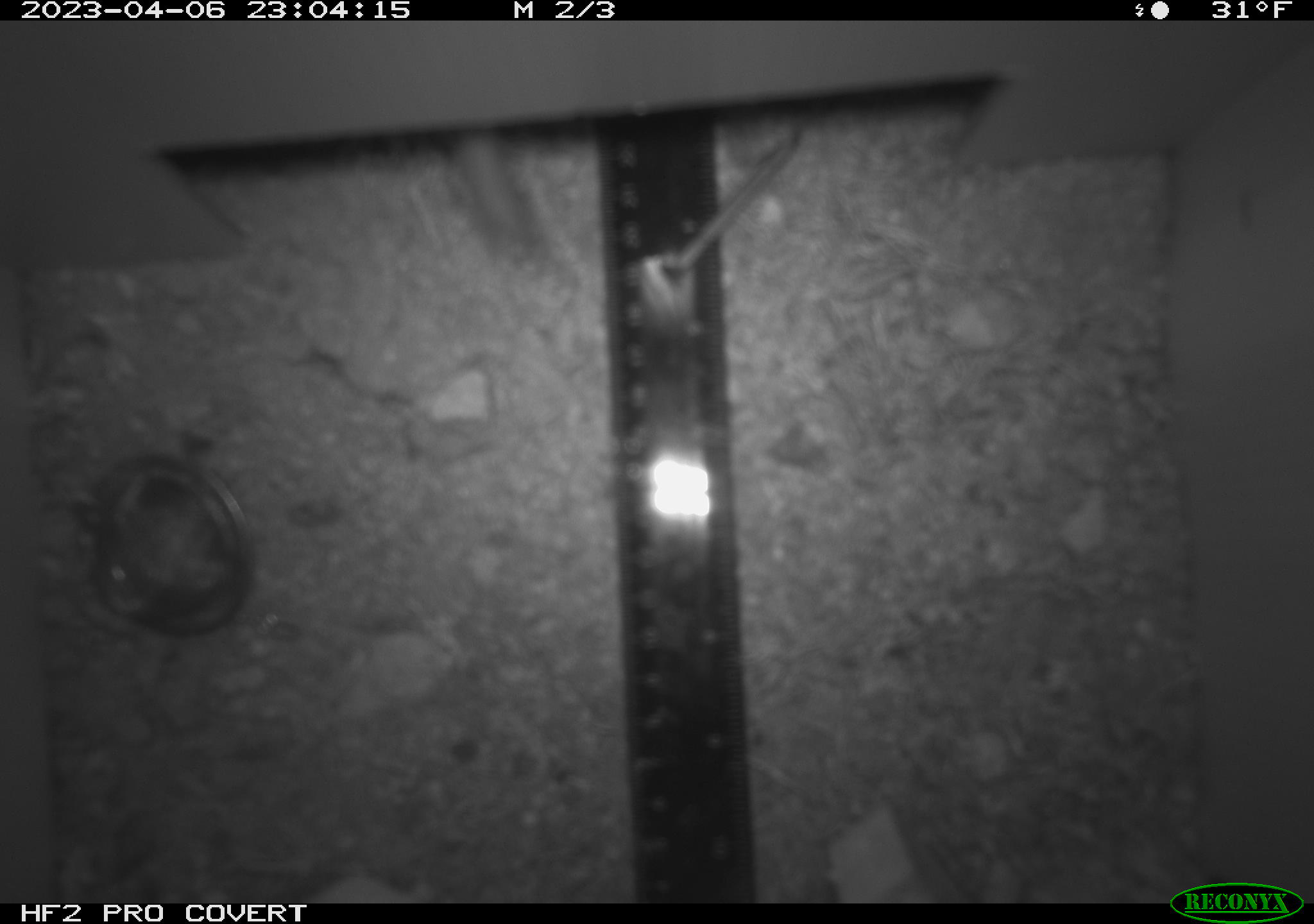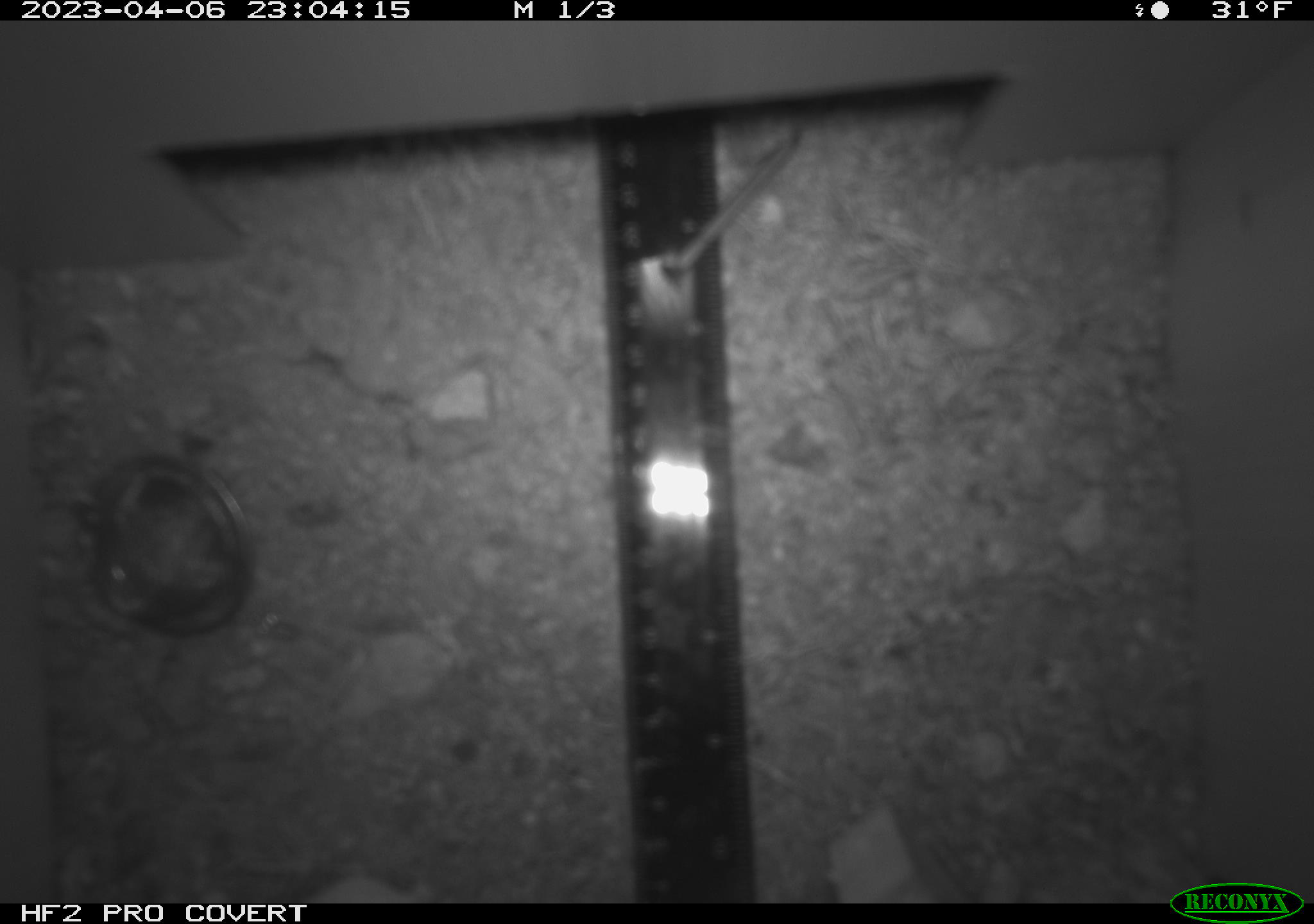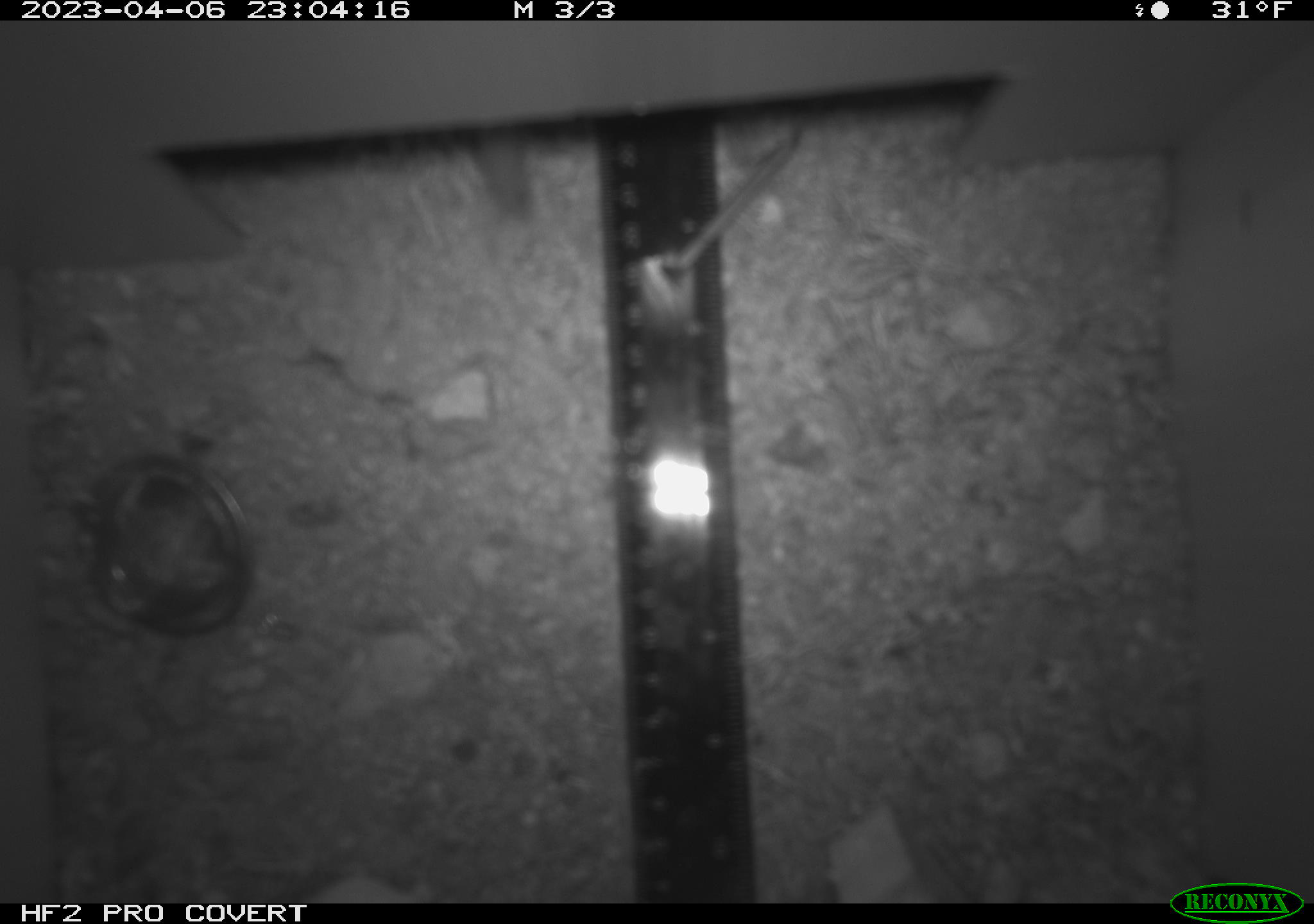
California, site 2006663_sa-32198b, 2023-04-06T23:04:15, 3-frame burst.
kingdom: Animalia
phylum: Chordata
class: Mammalia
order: Rodentia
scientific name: Rodentia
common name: rodent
Rodent (Rodentia).